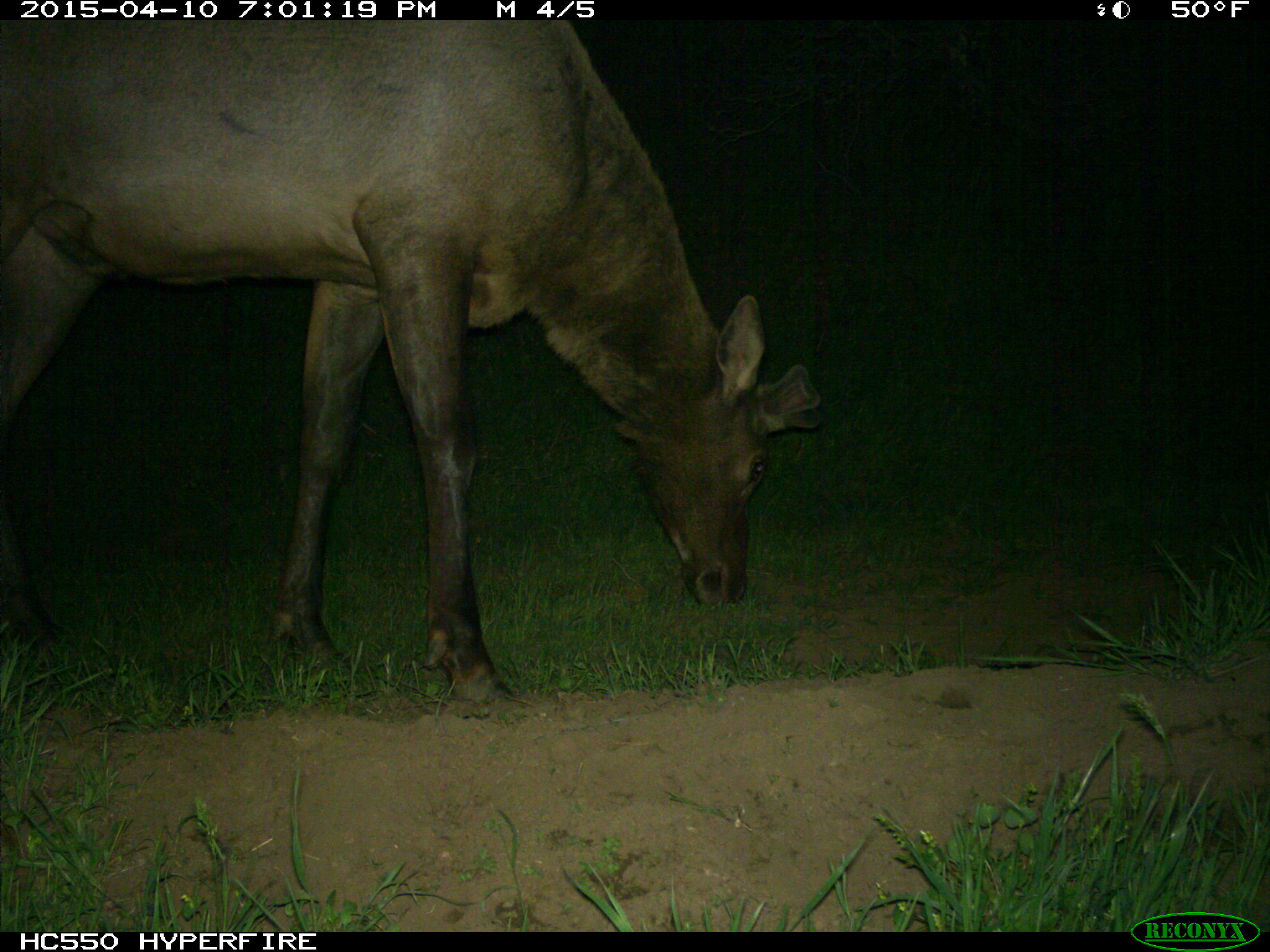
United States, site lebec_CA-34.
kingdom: Animalia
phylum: Chordata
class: Mammalia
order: Artiodactyla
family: Cervidae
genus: Cervus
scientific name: Cervus canadensis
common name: elk